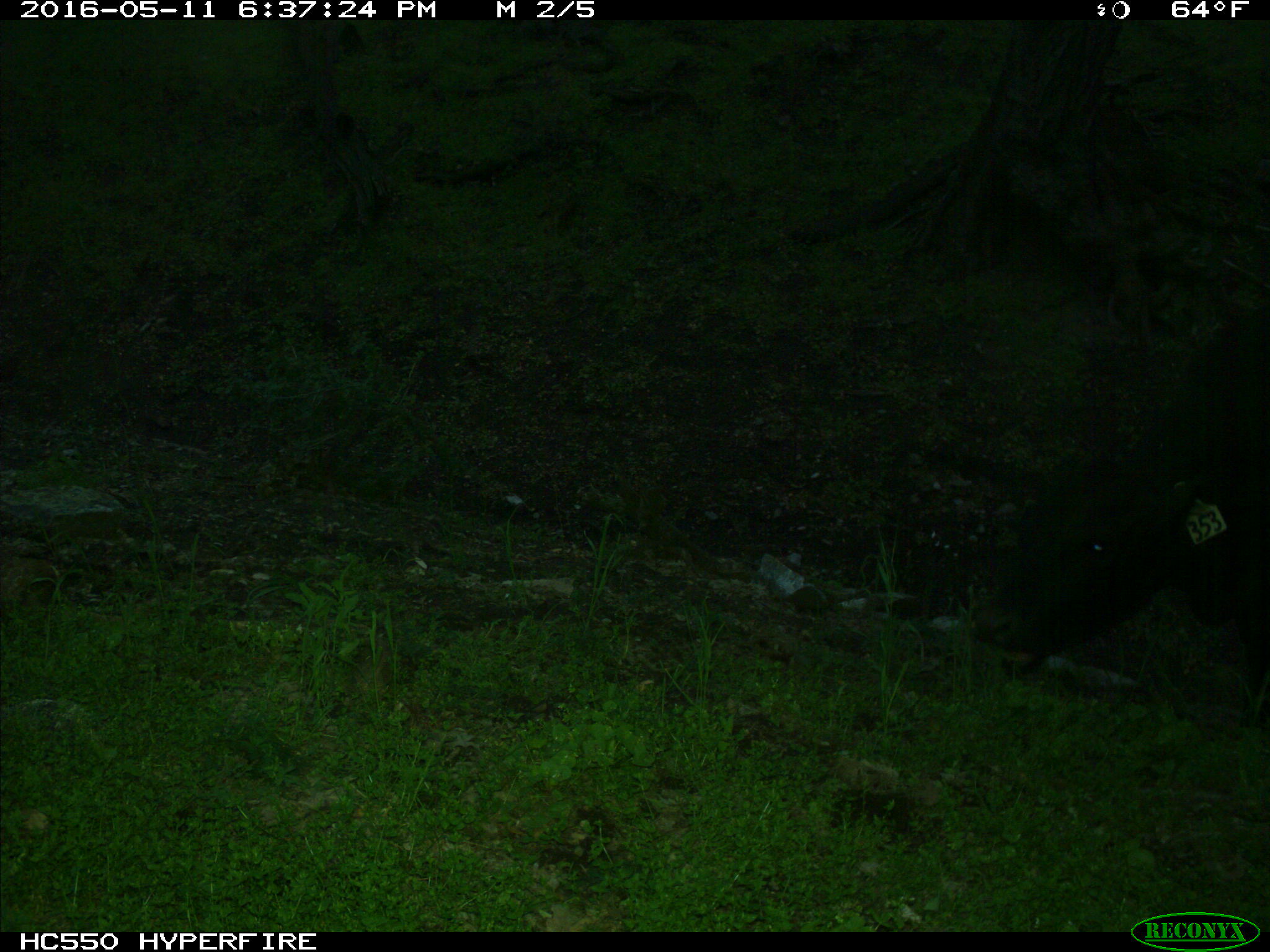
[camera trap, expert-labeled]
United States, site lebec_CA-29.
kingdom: Animalia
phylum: Chordata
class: Mammalia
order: Artiodactyla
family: Bovidae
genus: Bos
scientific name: Bos taurus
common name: domestic cow